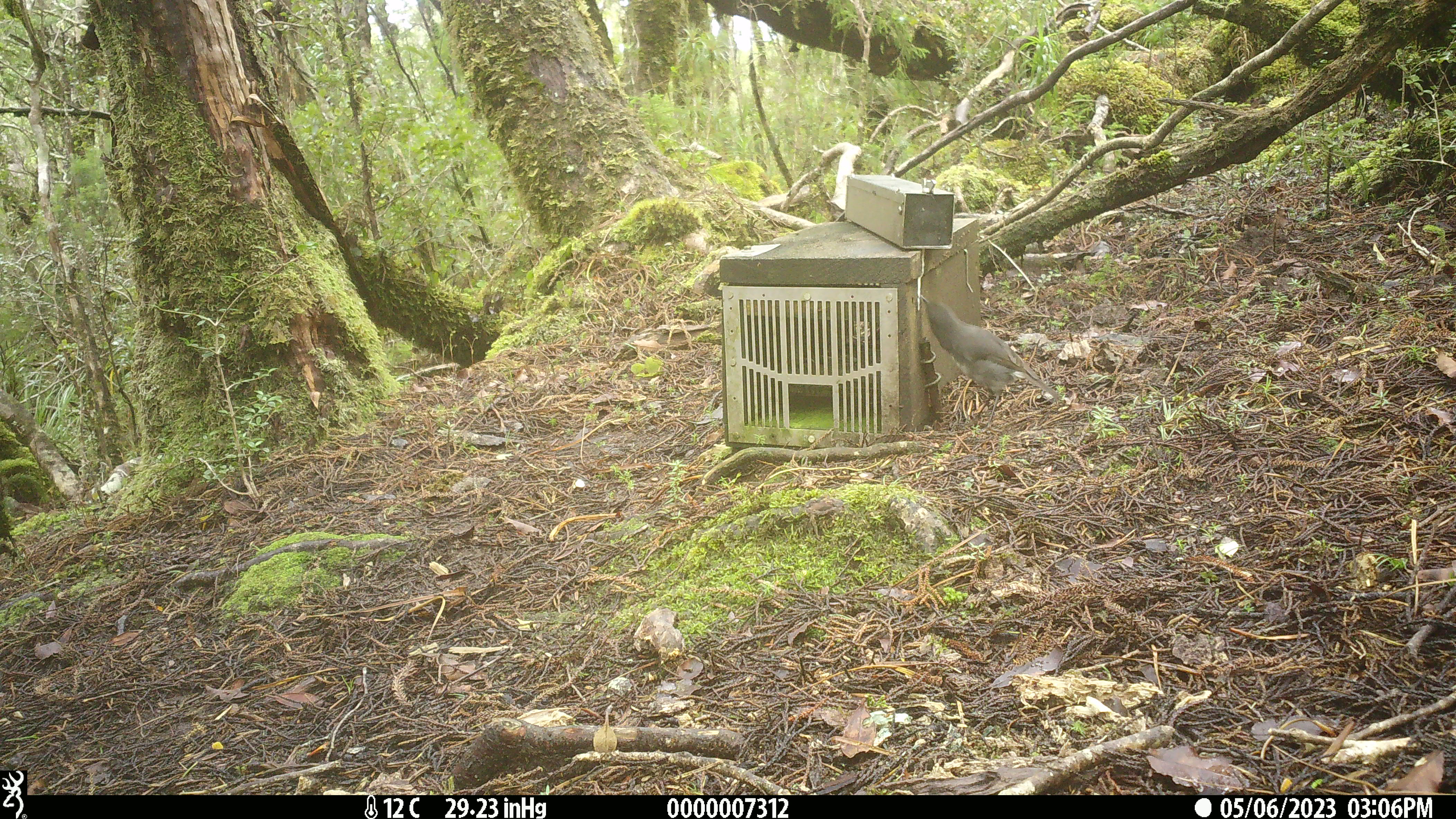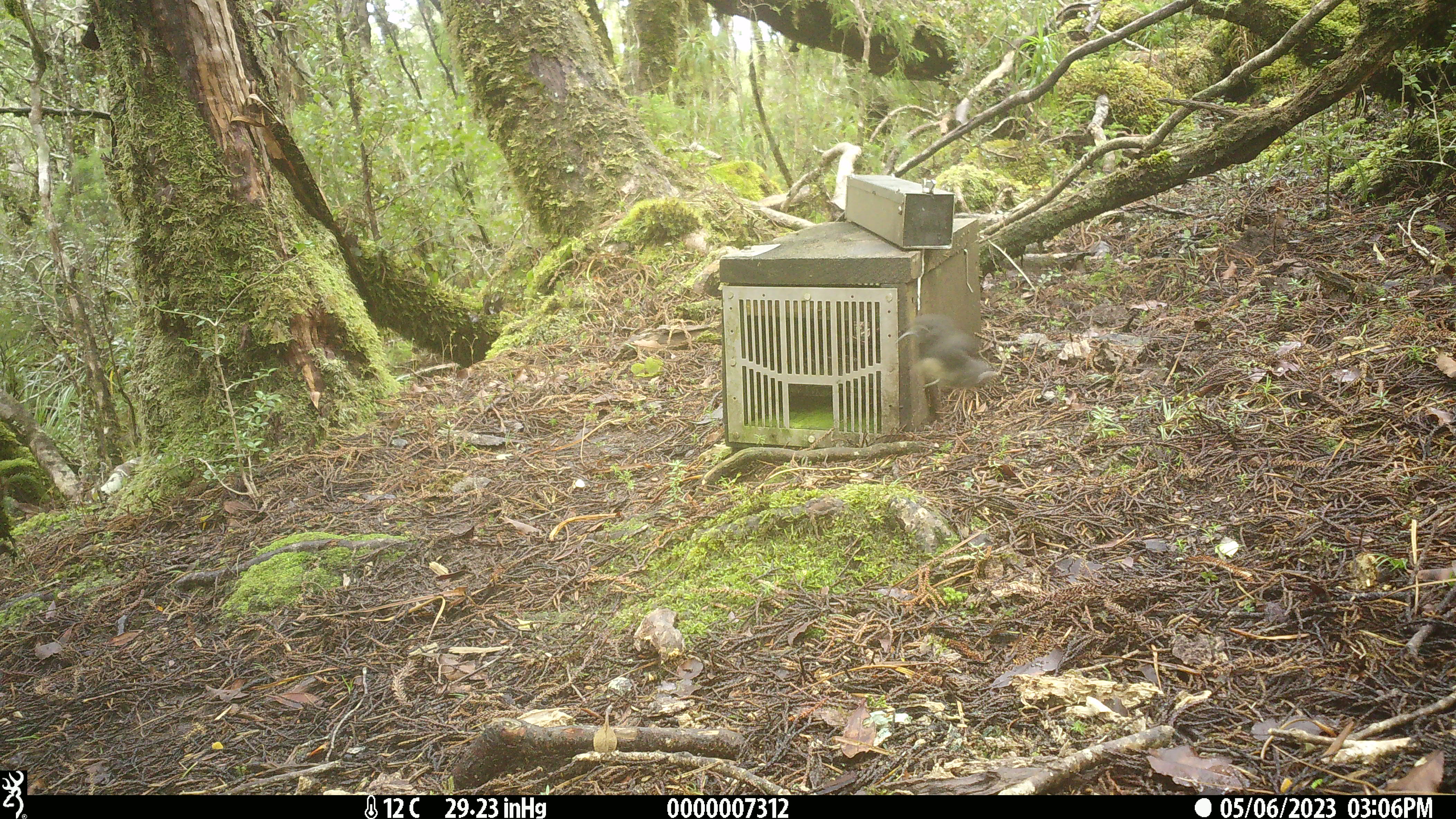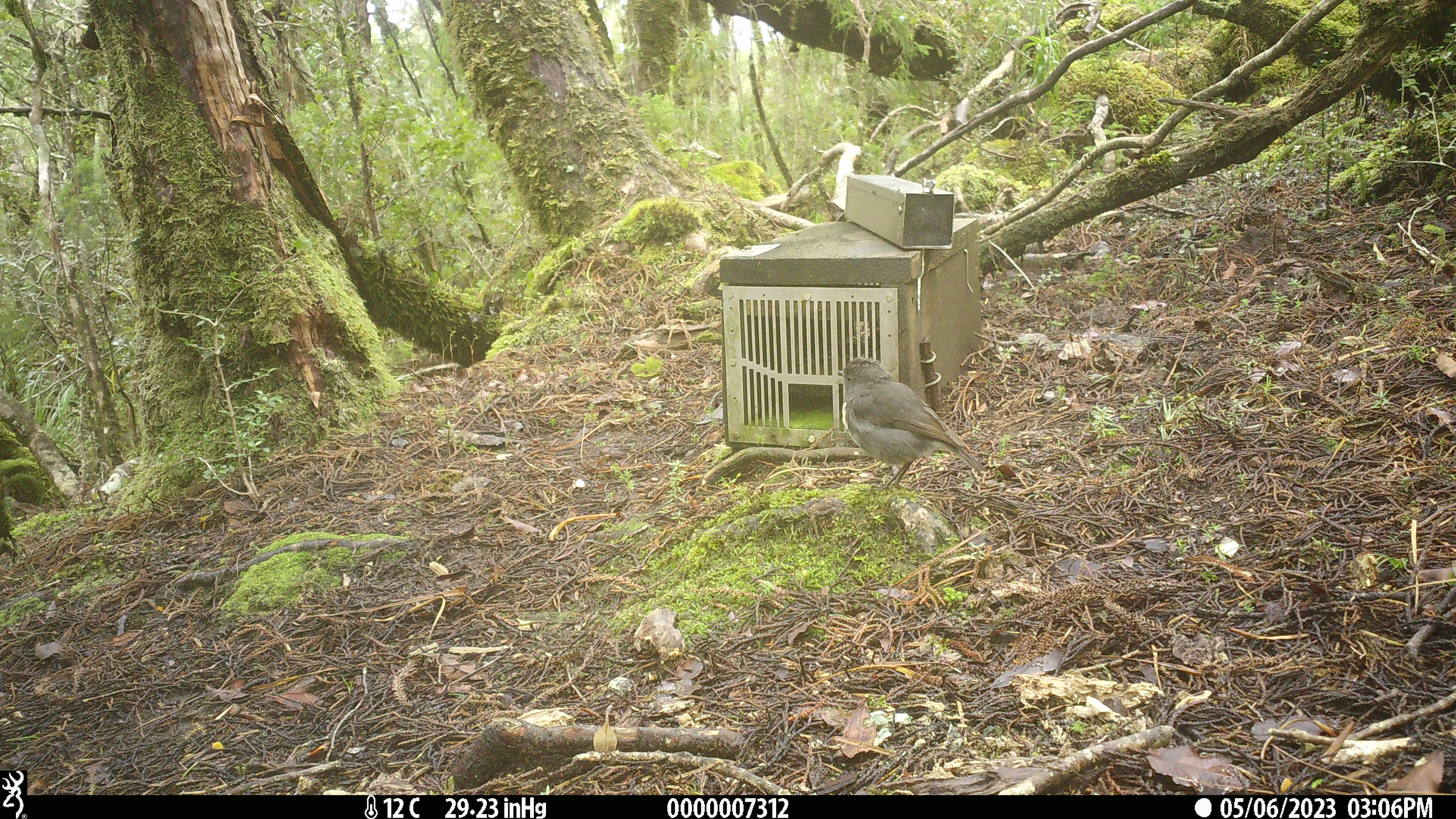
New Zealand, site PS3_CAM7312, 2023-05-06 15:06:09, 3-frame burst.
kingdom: Animalia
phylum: Chordata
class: Aves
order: Passeriformes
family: Petroicidae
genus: Petroica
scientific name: Petroica australis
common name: new zealand robin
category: robin